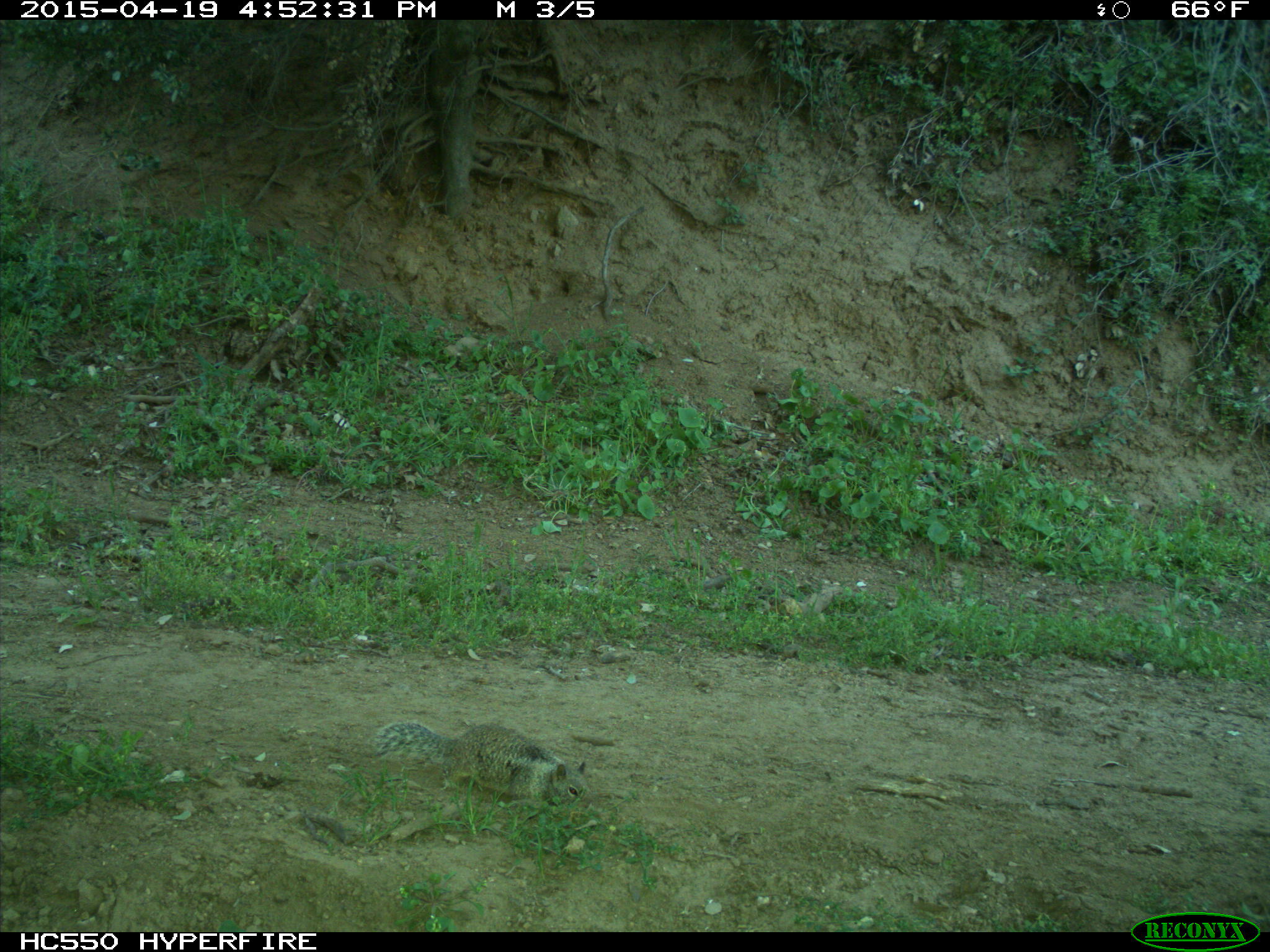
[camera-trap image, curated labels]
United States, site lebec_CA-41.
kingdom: Animalia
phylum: Chordata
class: Mammalia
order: Rodentia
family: Sciuridae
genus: Otospermophilus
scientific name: Otospermophilus beecheyi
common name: california ground squirrel